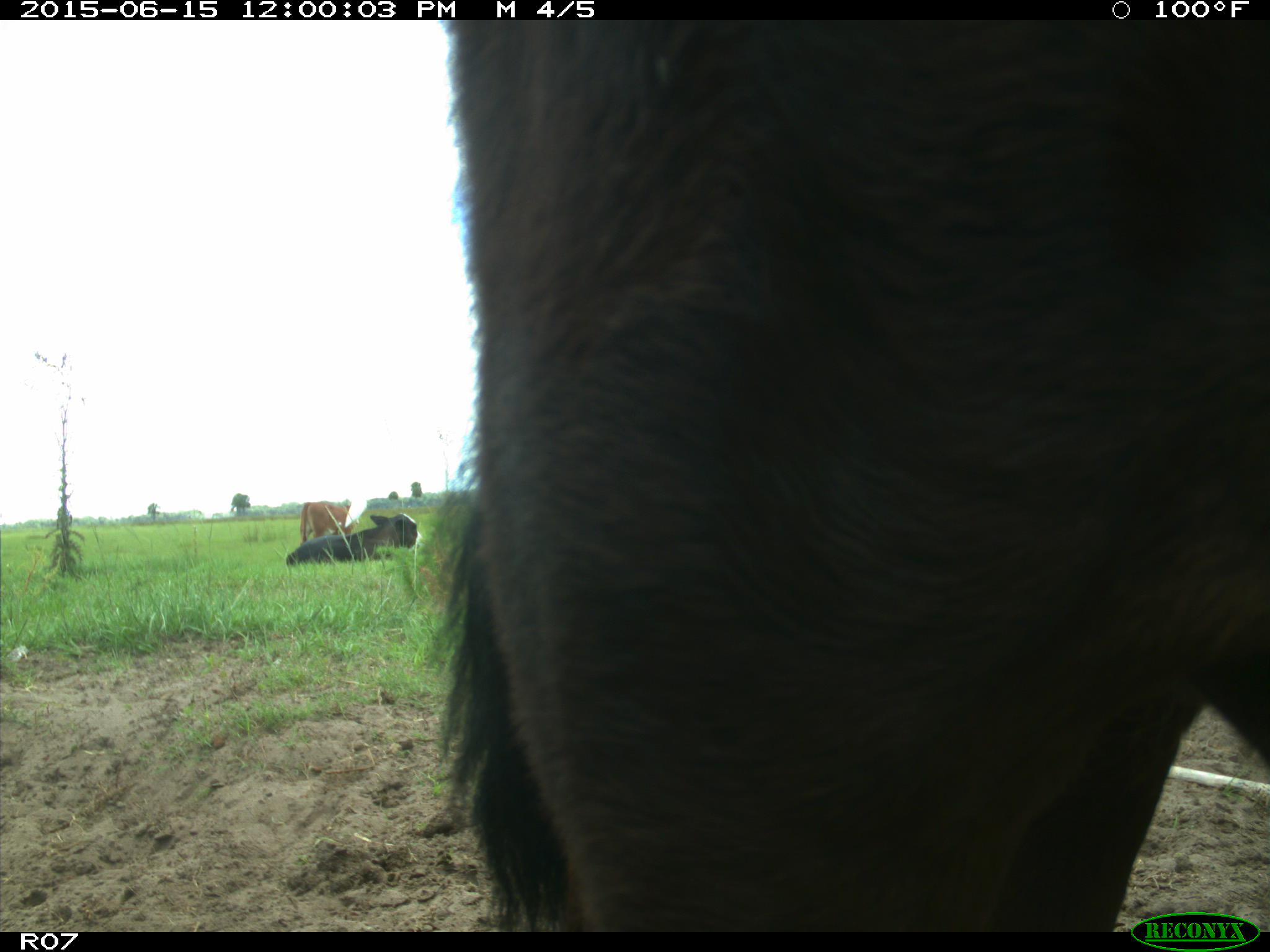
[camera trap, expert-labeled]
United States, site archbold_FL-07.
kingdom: Animalia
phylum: Chordata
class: Mammalia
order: Artiodactyla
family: Bovidae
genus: Bos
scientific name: Bos taurus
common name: domestic cow